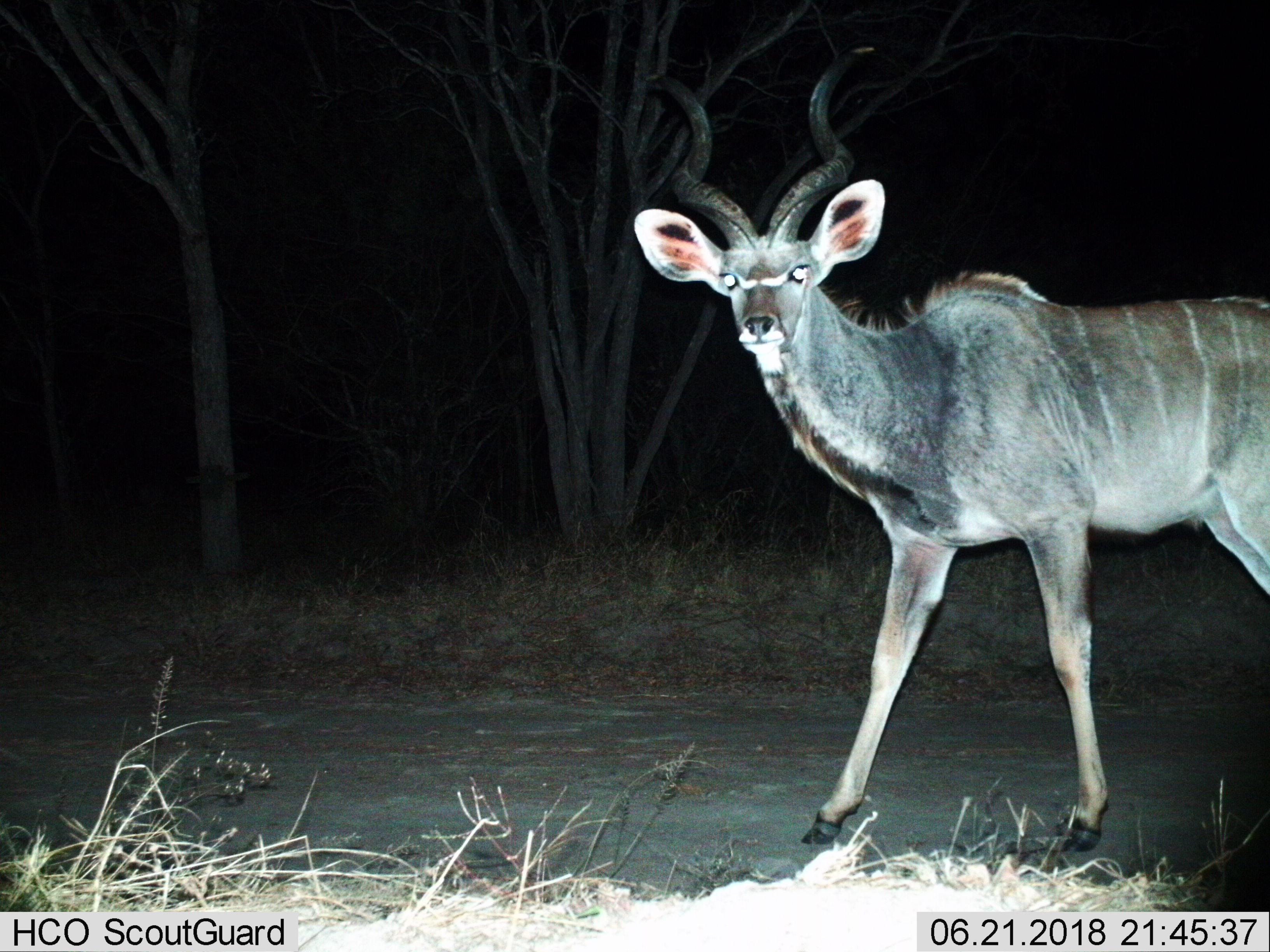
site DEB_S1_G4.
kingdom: Animalia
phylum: Chordata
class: Mammalia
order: Artiodactyla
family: Bovidae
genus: Tragelaphus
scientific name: Tragelaphus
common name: kudu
Kudu (Tragelaphus), count 1. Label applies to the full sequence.